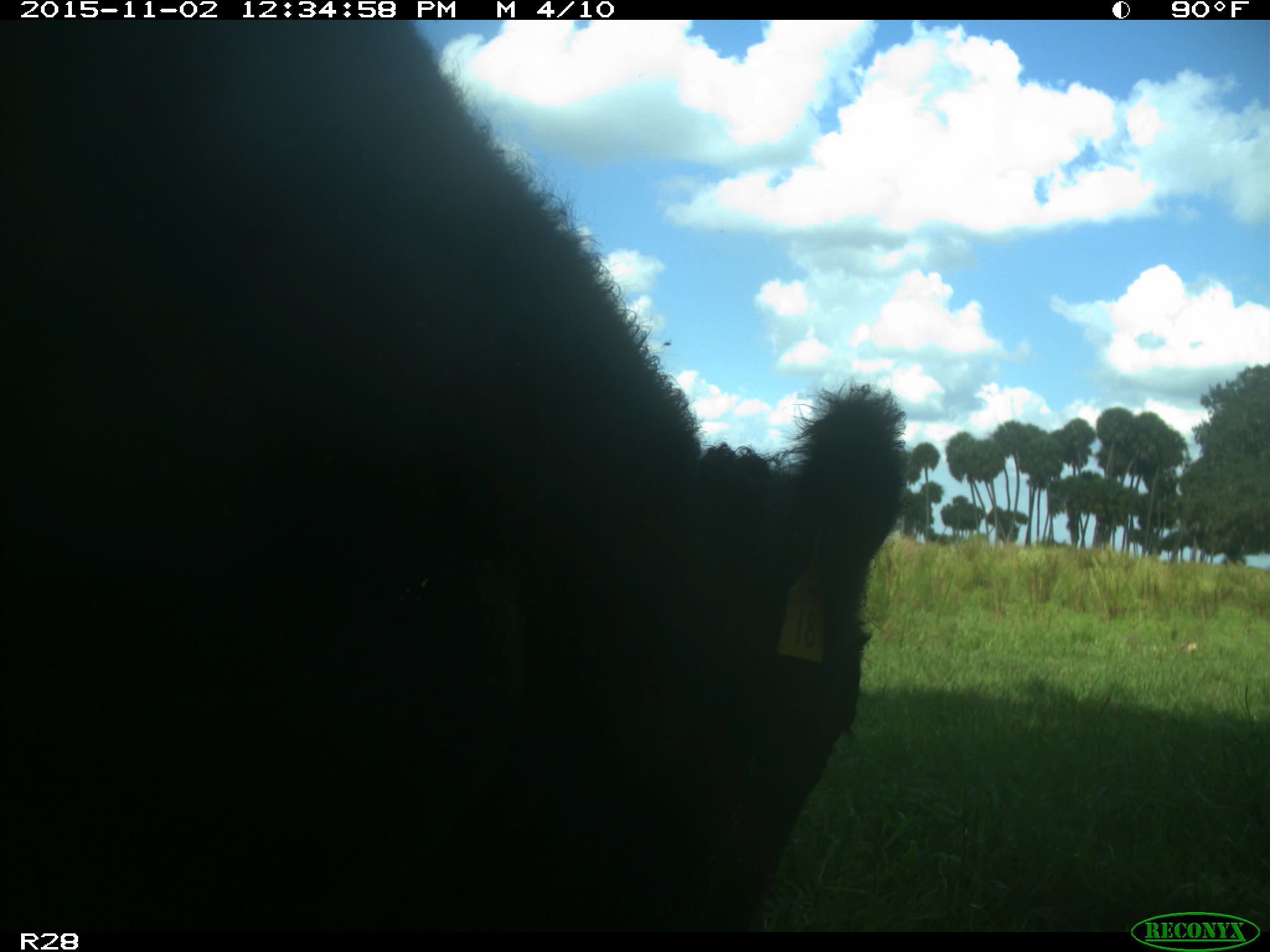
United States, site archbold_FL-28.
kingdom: Animalia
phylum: Chordata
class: Mammalia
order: Artiodactyla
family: Bovidae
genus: Bos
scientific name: Bos taurus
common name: domestic cow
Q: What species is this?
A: Bos taurus (domestic cow).